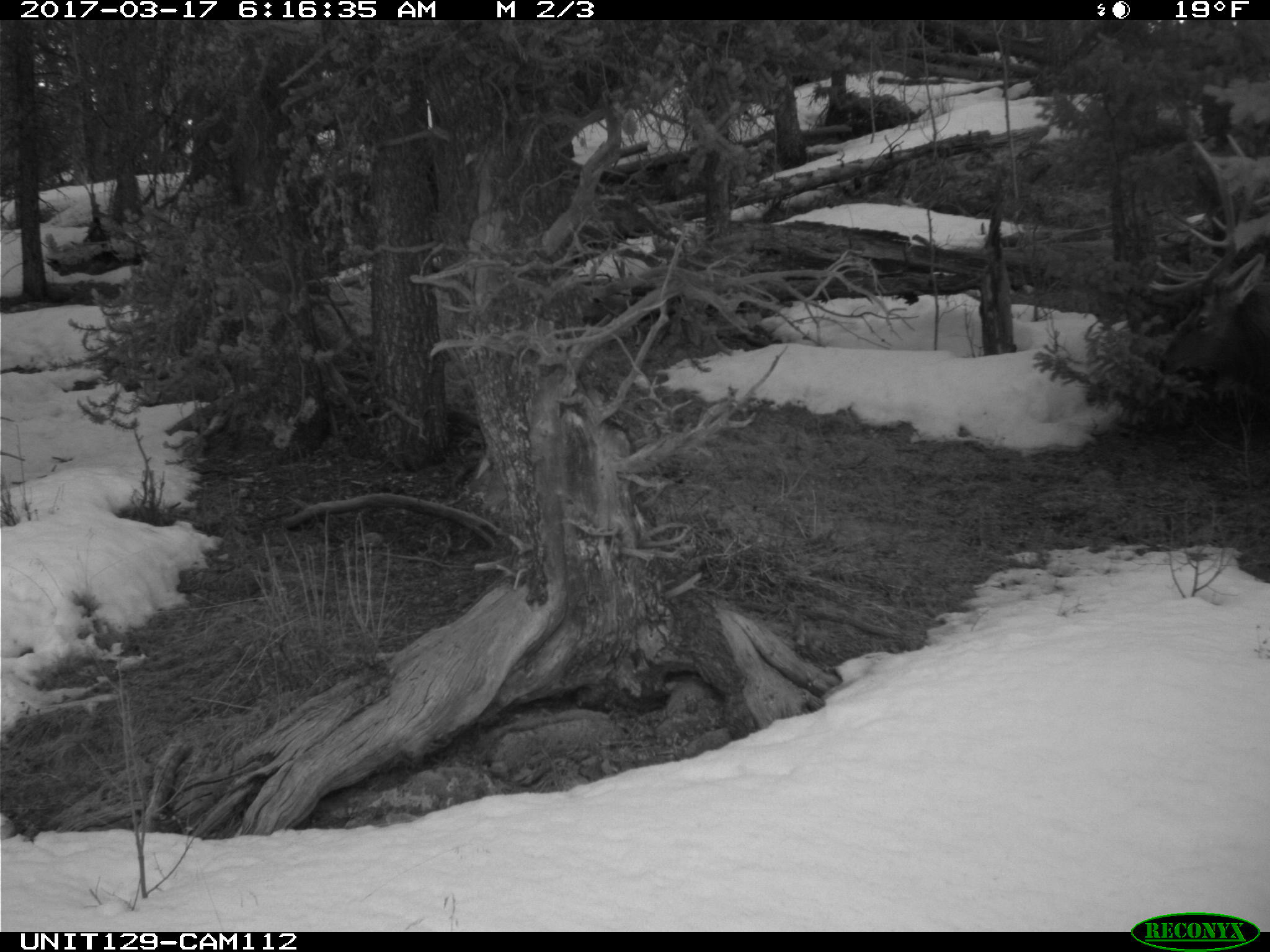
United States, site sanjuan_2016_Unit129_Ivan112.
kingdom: Animalia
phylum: Chordata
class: Mammalia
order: Artiodactyla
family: Cervidae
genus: Cervus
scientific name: Cervus elaphus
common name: red deer